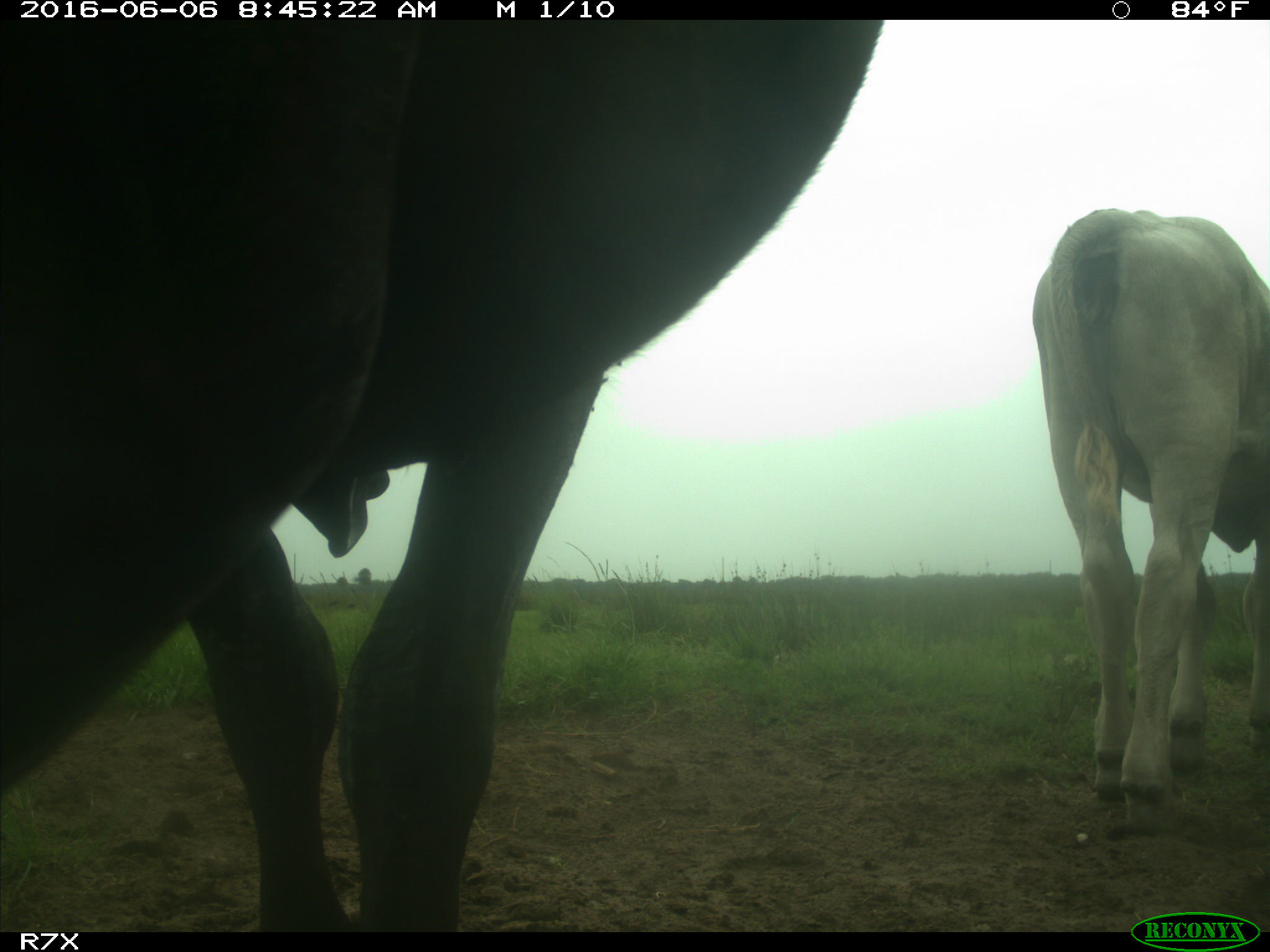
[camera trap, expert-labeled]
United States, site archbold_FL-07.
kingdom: Animalia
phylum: Chordata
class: Mammalia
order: Artiodactyla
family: Bovidae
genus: Bos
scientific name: Bos taurus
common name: domestic cow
Bos taurus (domestic cow).